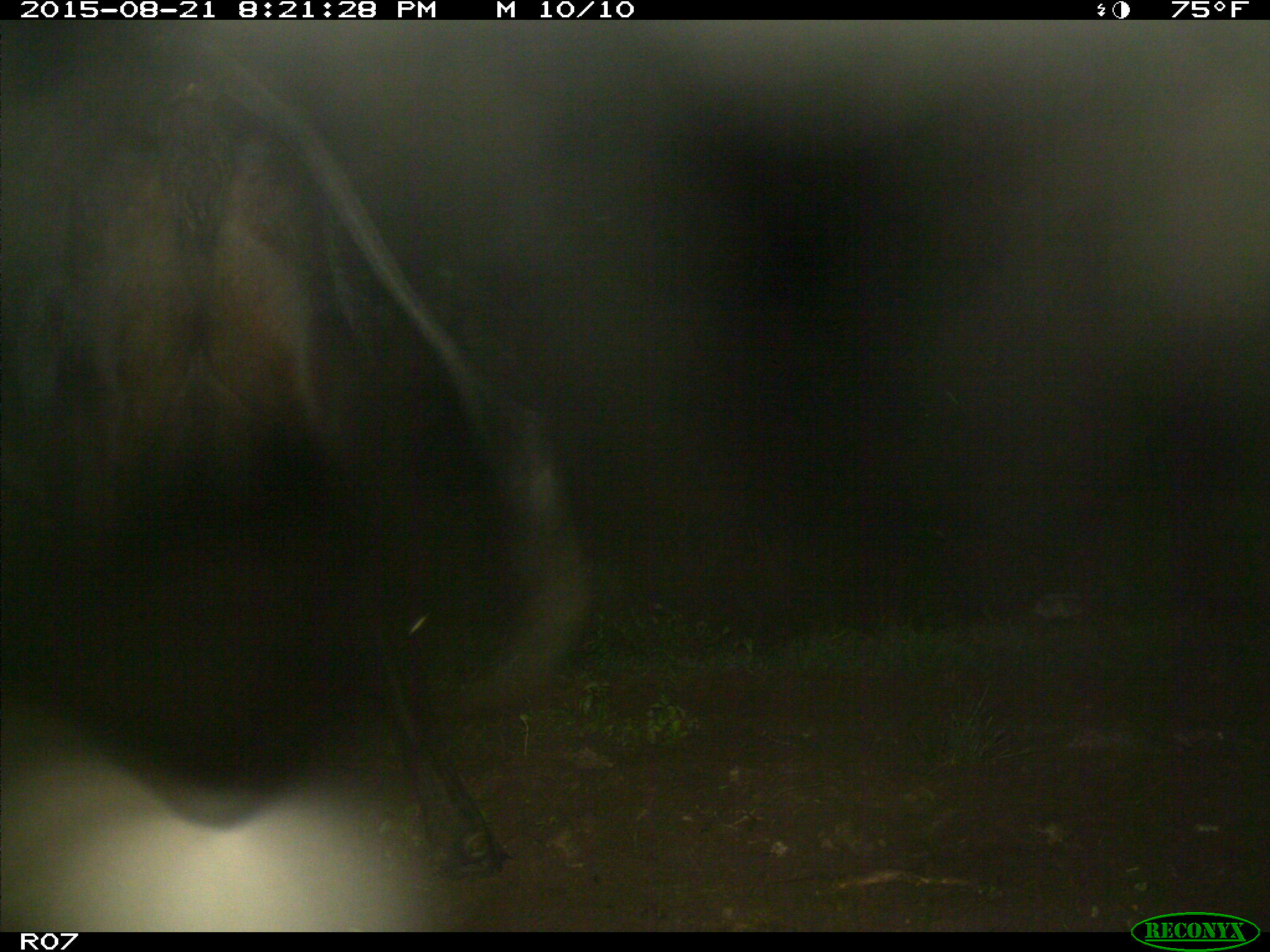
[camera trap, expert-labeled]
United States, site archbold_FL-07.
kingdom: Animalia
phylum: Chordata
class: Mammalia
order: Artiodactyla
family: Bovidae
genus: Bos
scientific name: Bos taurus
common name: domestic cow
Bos taurus (domestic cow).